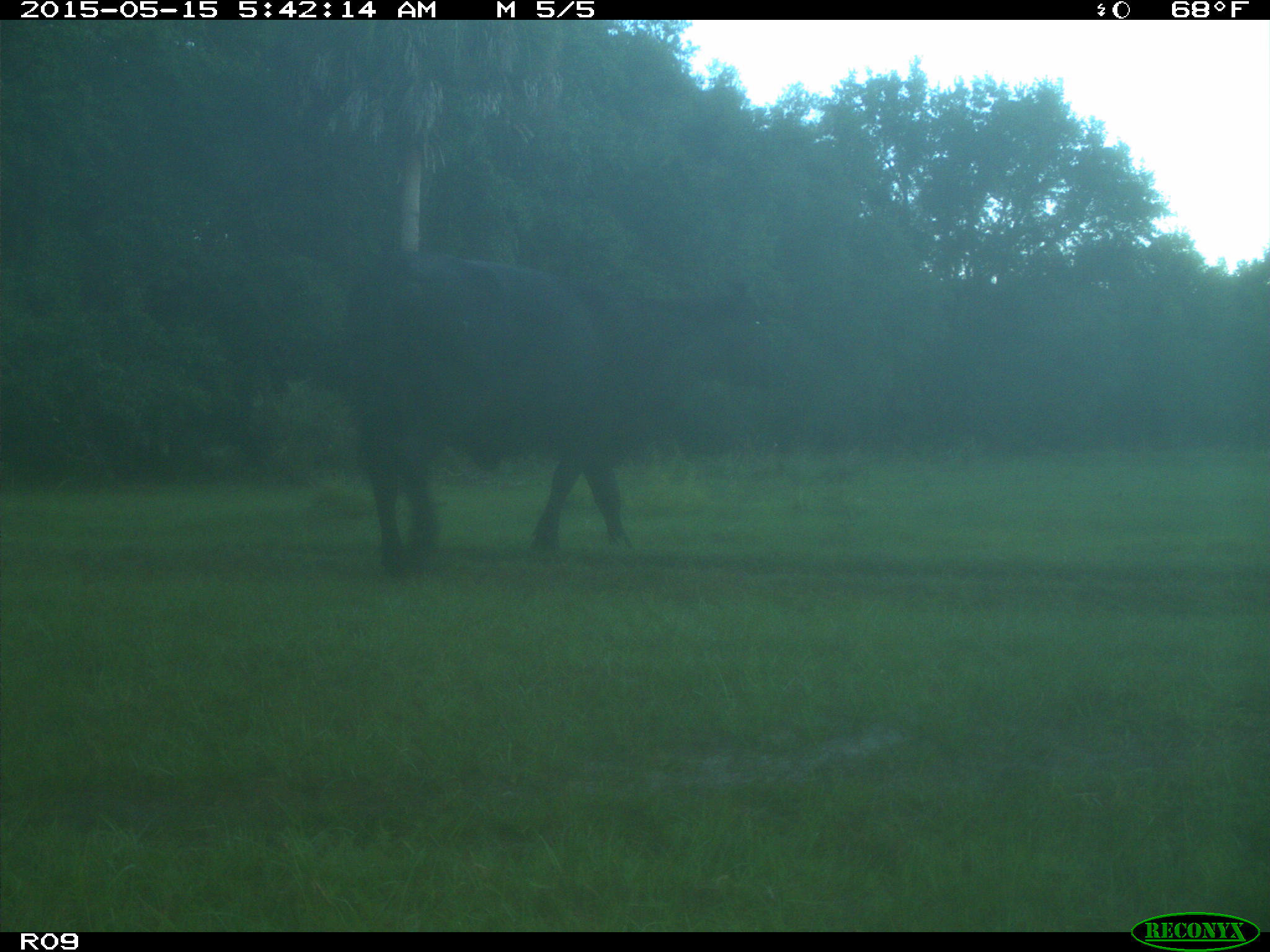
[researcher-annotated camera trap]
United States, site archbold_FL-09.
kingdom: Animalia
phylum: Chordata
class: Mammalia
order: Artiodactyla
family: Bovidae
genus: Bos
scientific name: Bos taurus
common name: domestic cow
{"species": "Bos taurus (domestic cow)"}